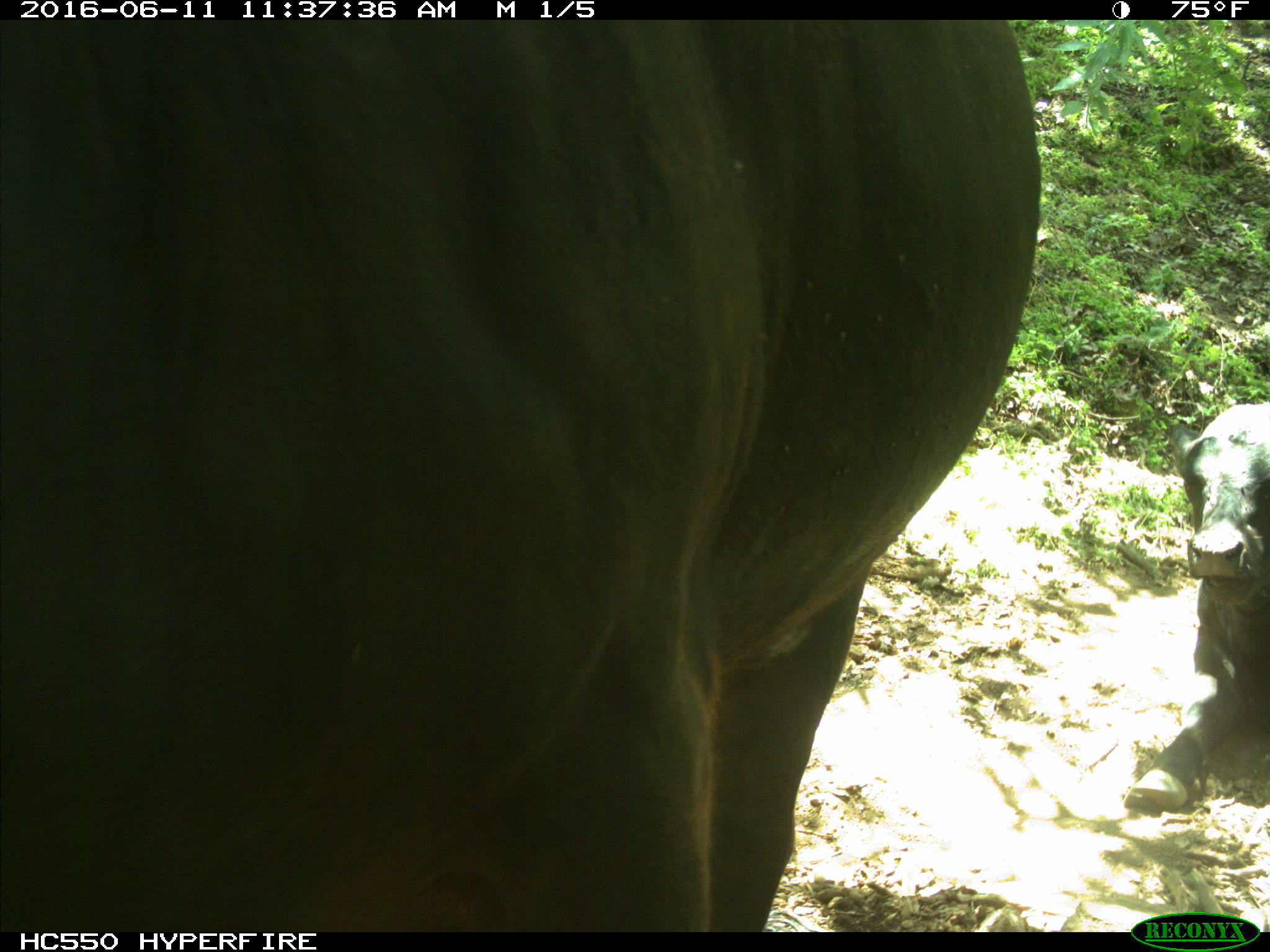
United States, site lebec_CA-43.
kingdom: Animalia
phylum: Chordata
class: Mammalia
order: Artiodactyla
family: Bovidae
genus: Bos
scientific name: Bos taurus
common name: domestic cow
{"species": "Bos taurus (domestic cow)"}